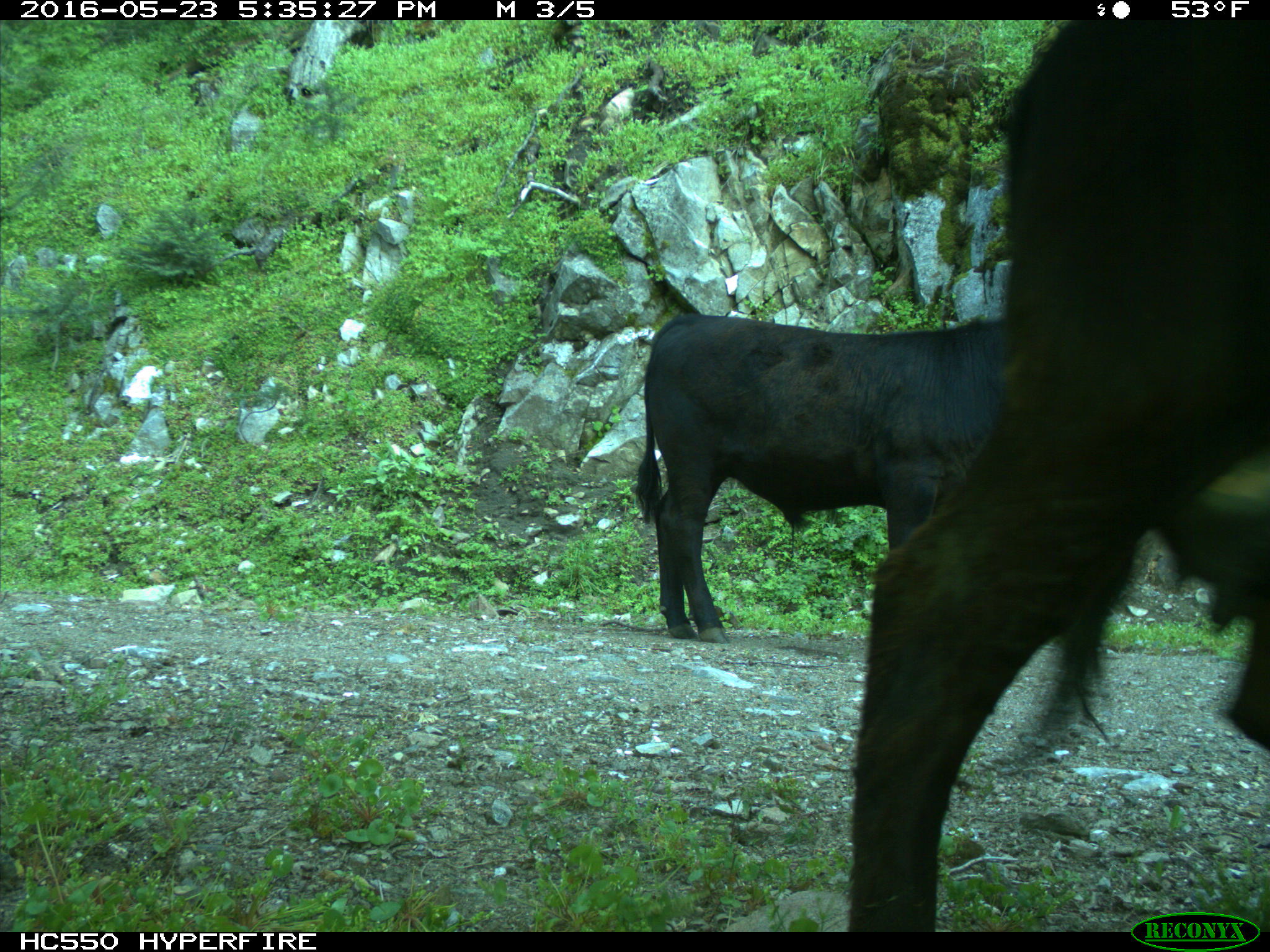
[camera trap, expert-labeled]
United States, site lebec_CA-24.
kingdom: Animalia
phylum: Chordata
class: Mammalia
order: Artiodactyla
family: Bovidae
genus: Bos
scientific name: Bos taurus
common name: domestic cow